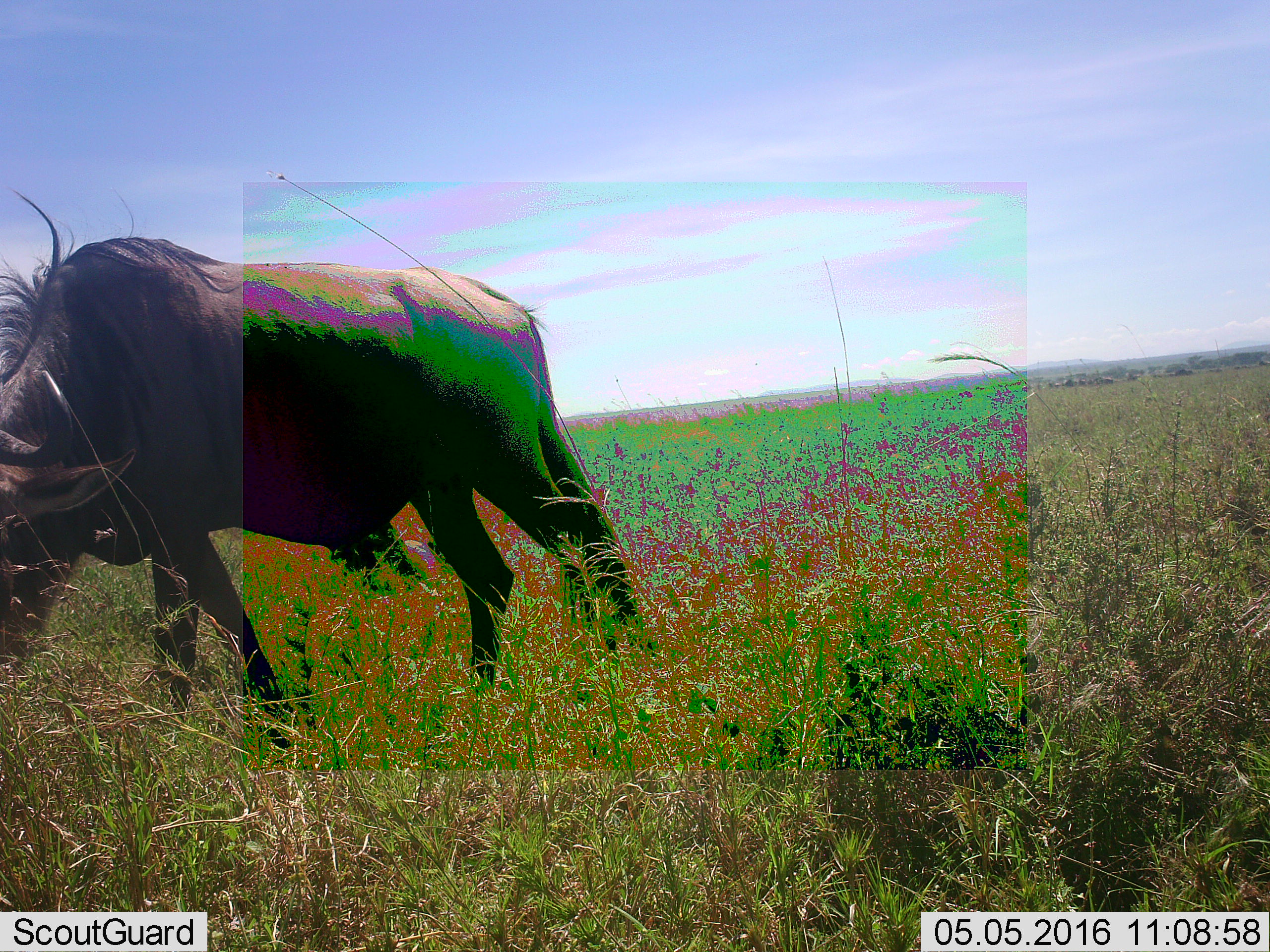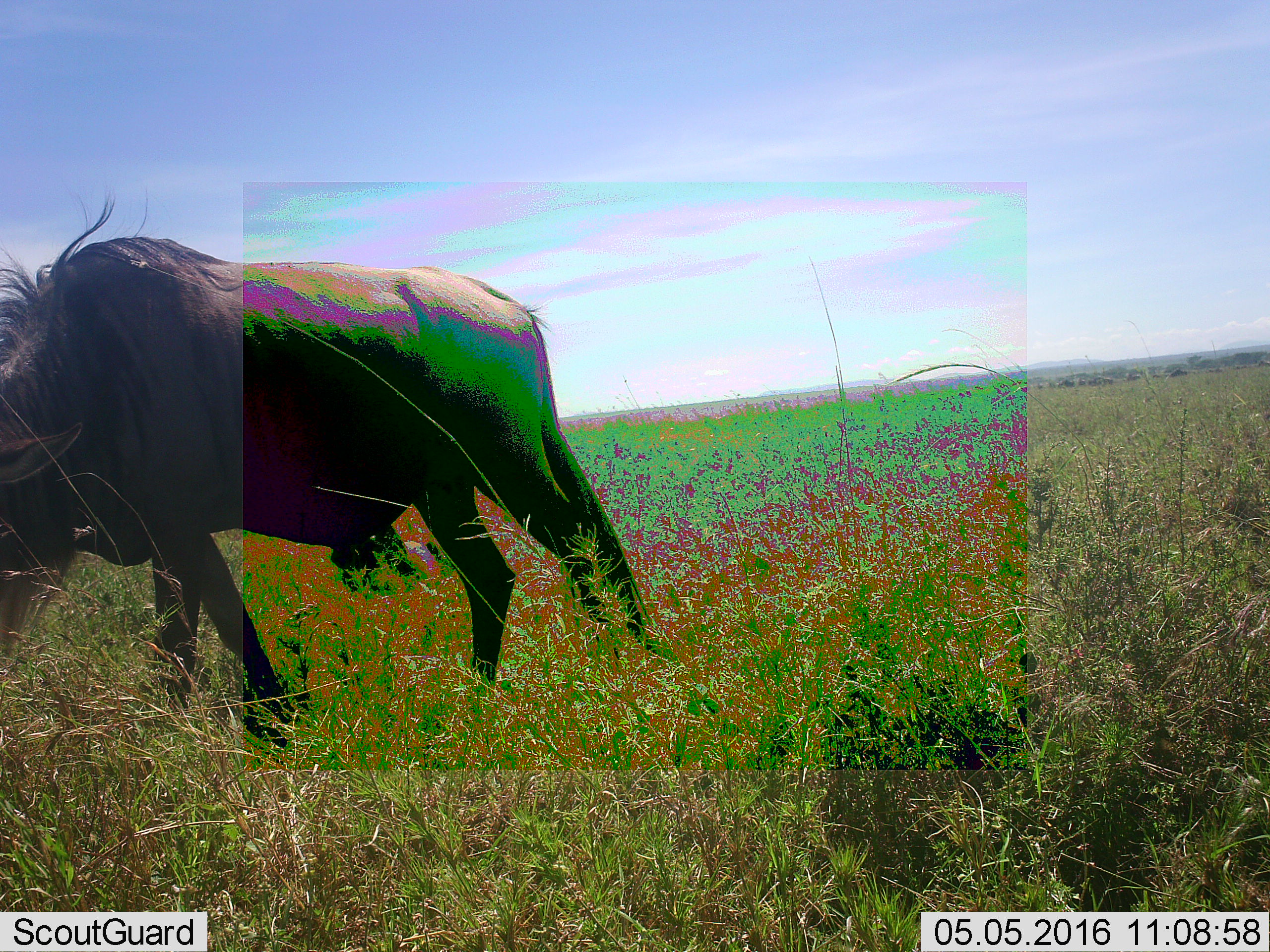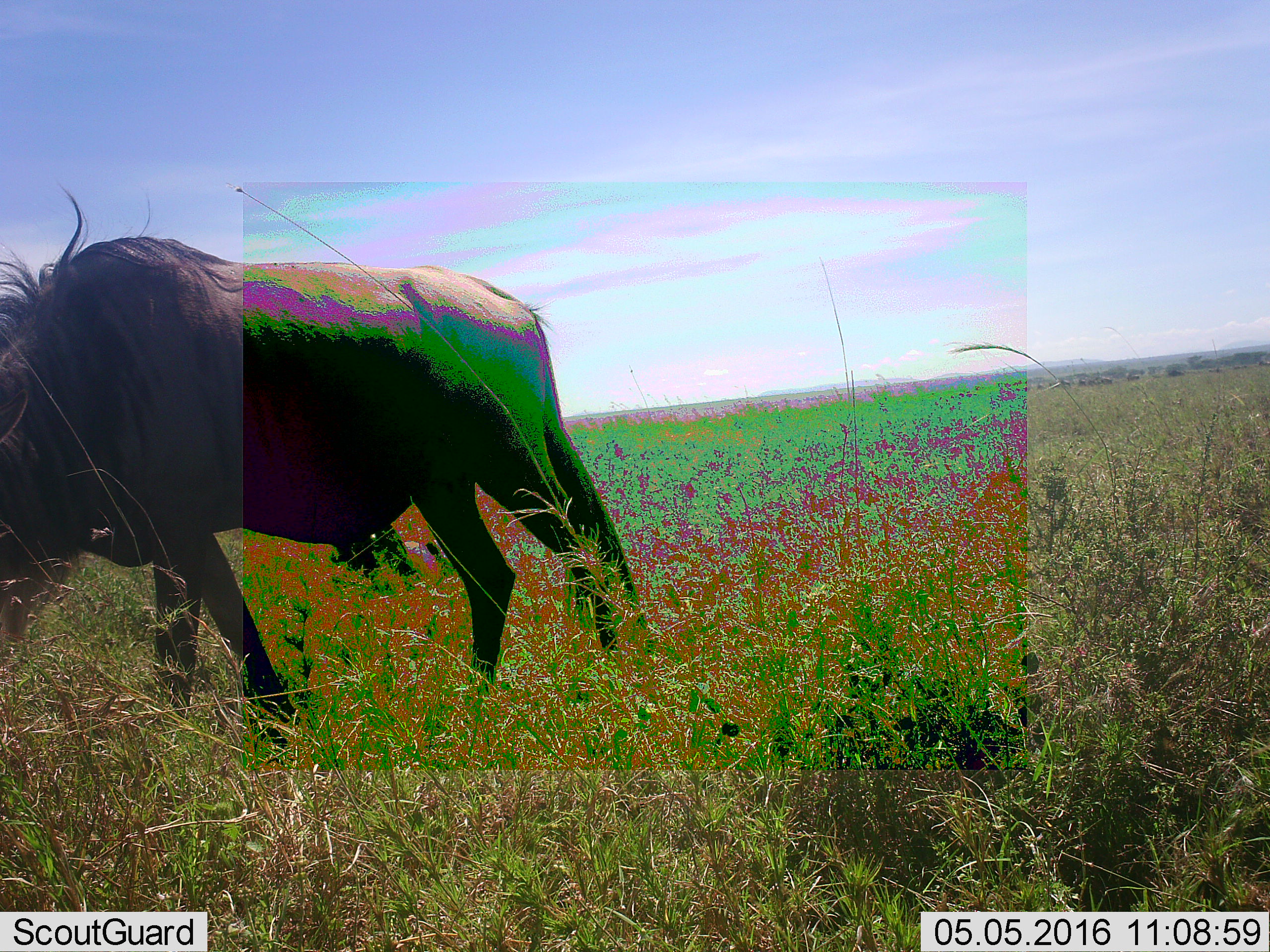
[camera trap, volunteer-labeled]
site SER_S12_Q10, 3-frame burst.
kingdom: Animalia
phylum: Chordata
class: Mammalia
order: Artiodactyla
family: Bovidae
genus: Connochaetes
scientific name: Connochaetes taurinus taurinus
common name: blue wildebeest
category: wildebeestblue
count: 1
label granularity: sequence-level